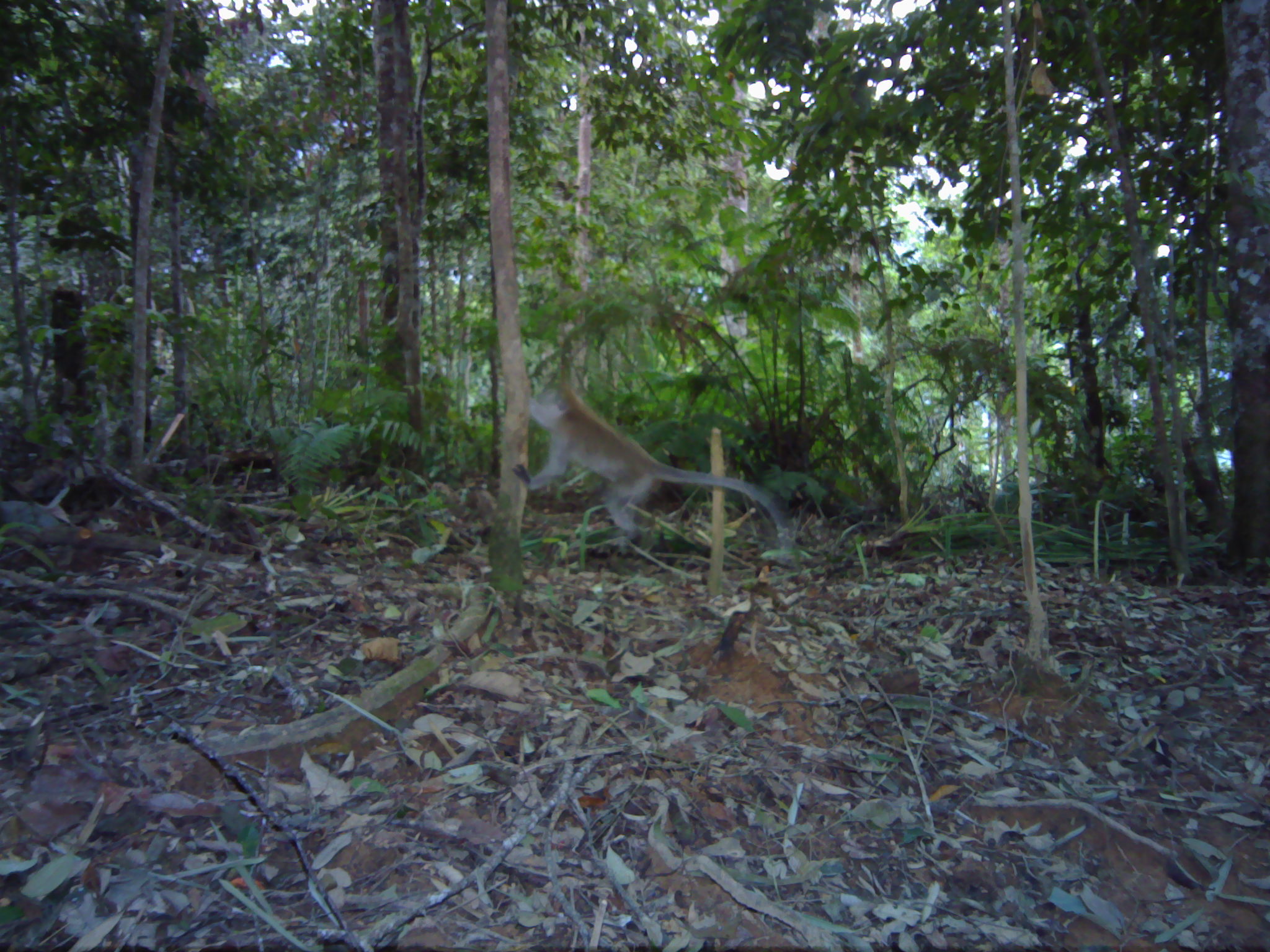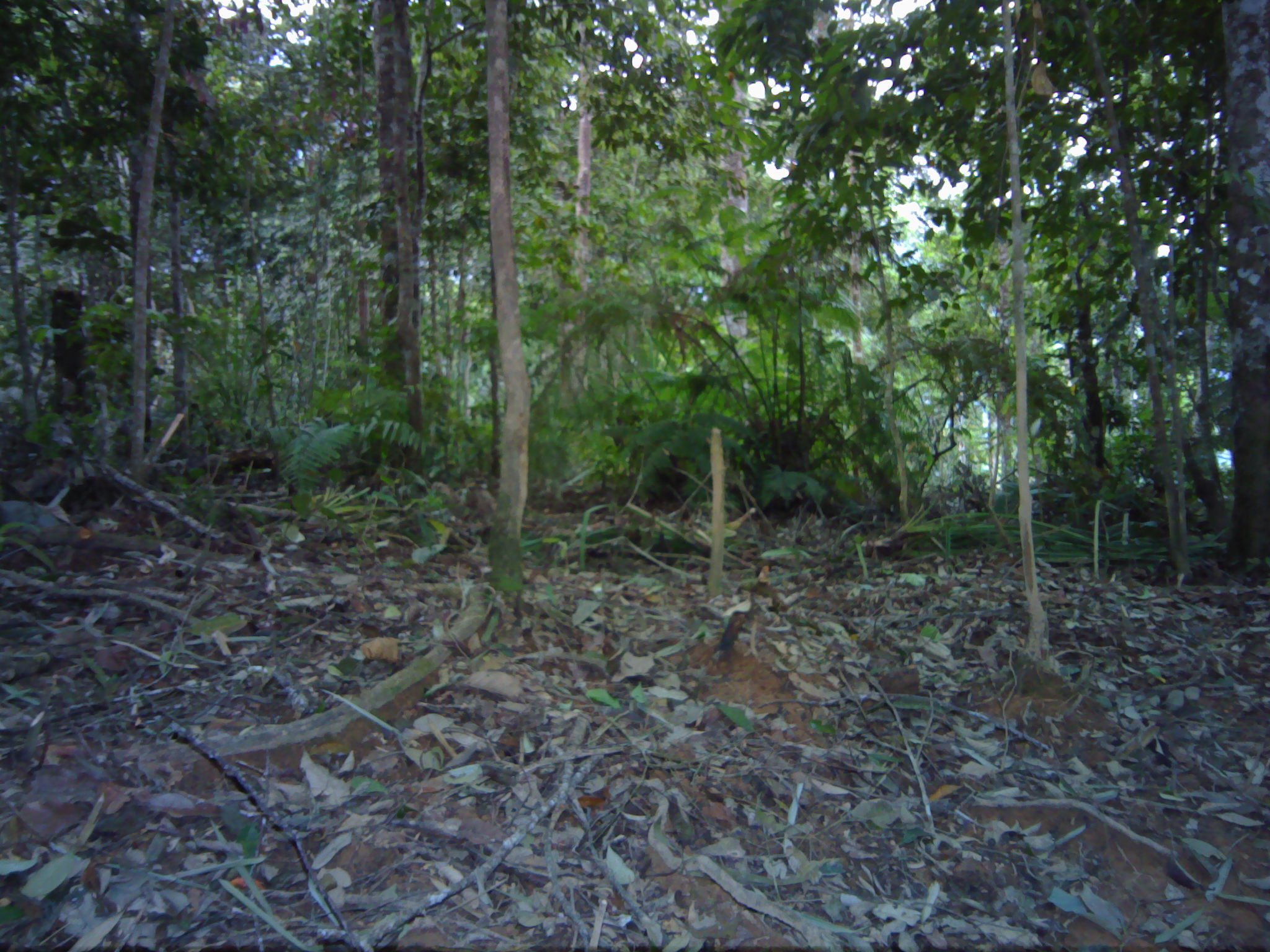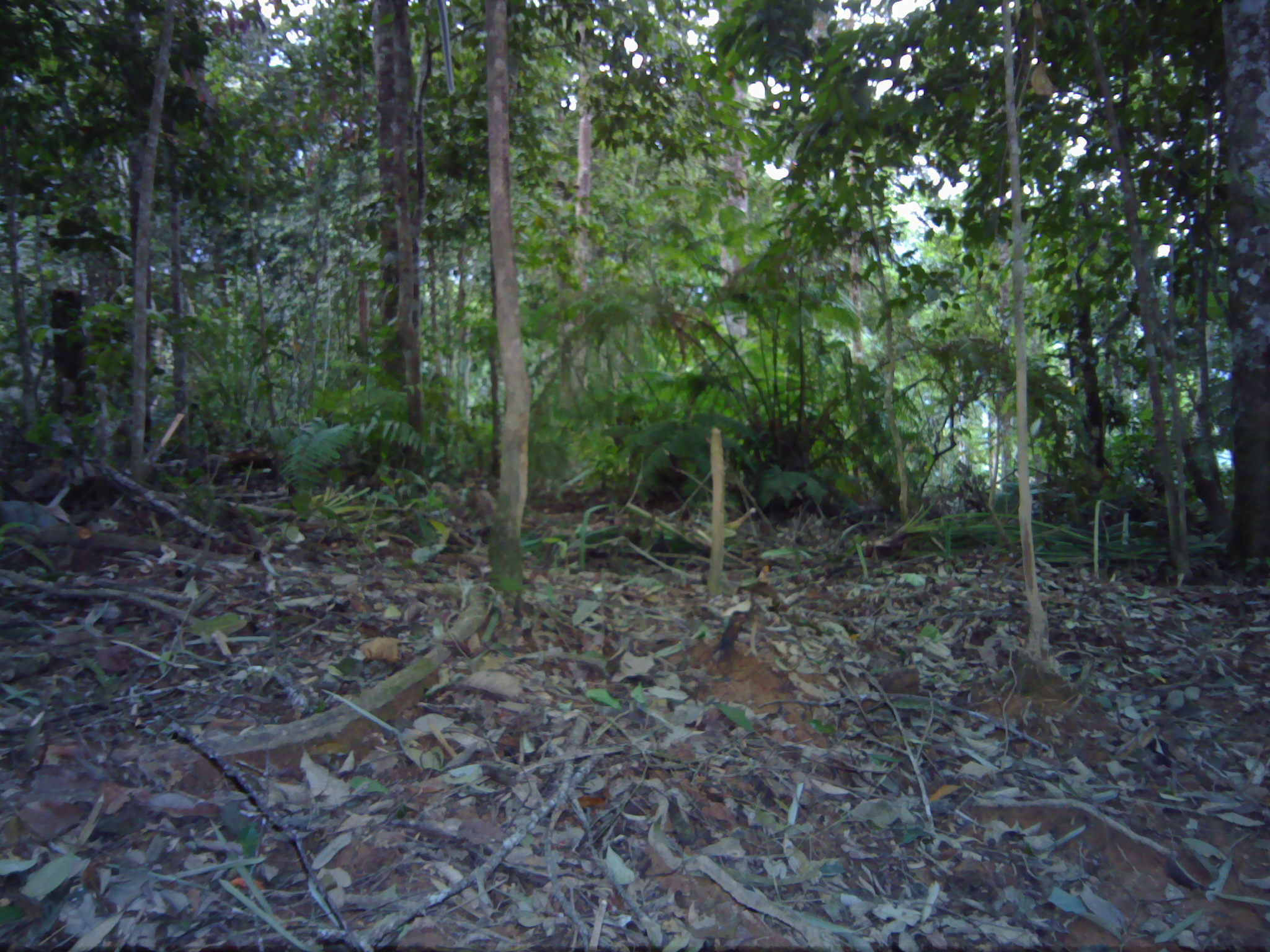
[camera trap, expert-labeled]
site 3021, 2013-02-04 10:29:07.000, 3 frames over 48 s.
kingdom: Animalia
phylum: Chordata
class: Mammalia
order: Primates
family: Cercopithecidae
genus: Macaca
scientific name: Macaca fascicularis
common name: crab-eating macaque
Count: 1.